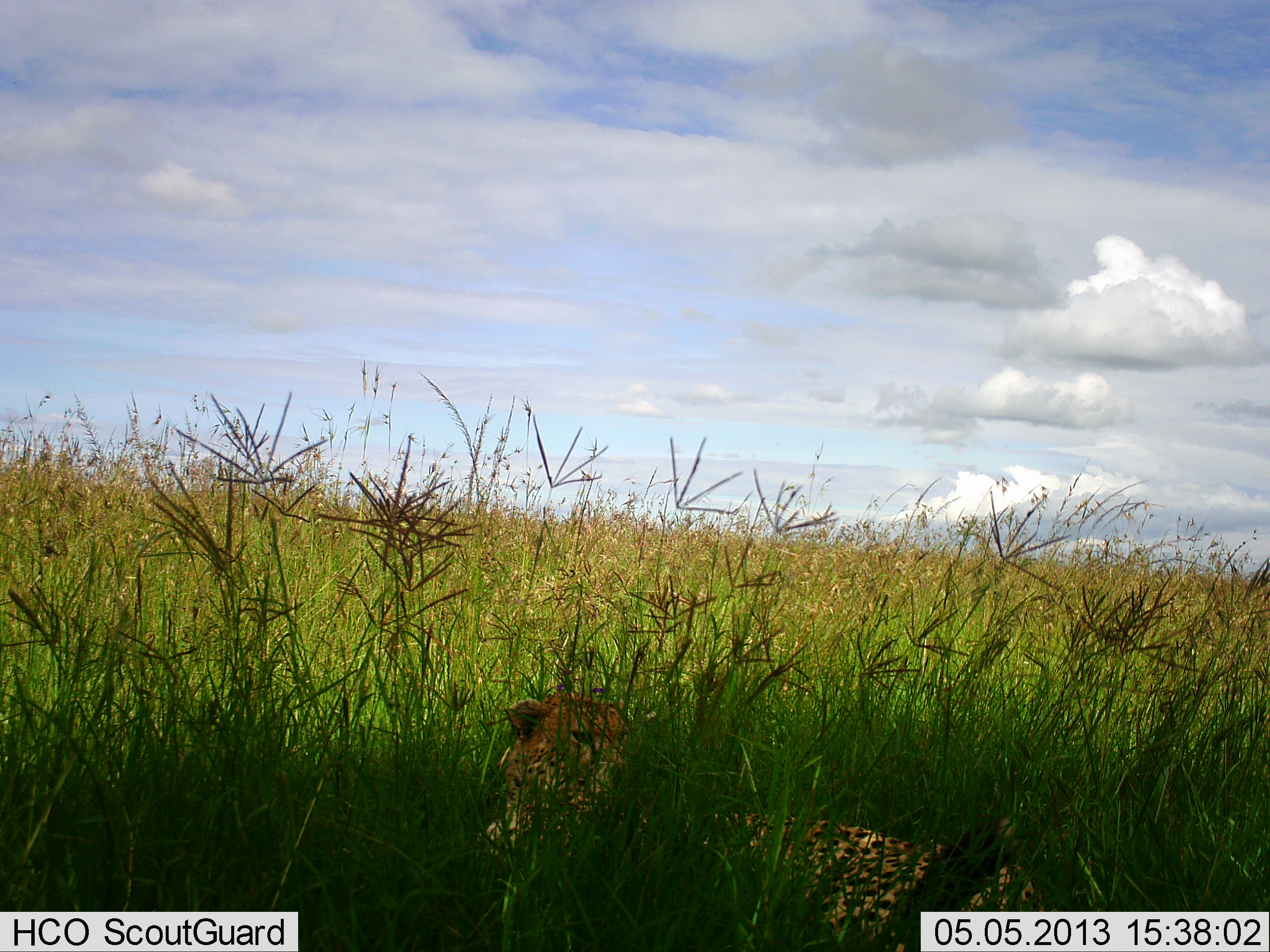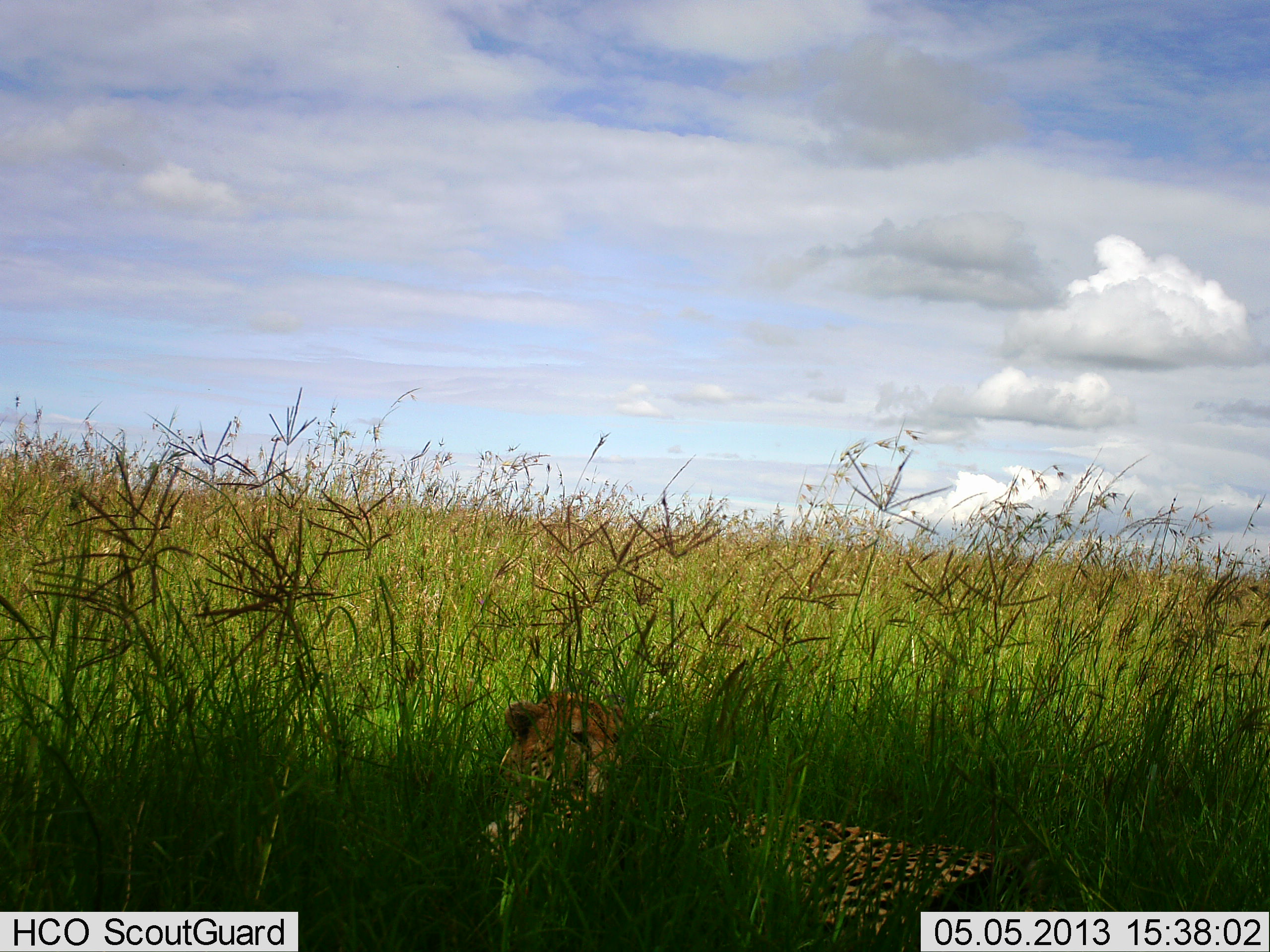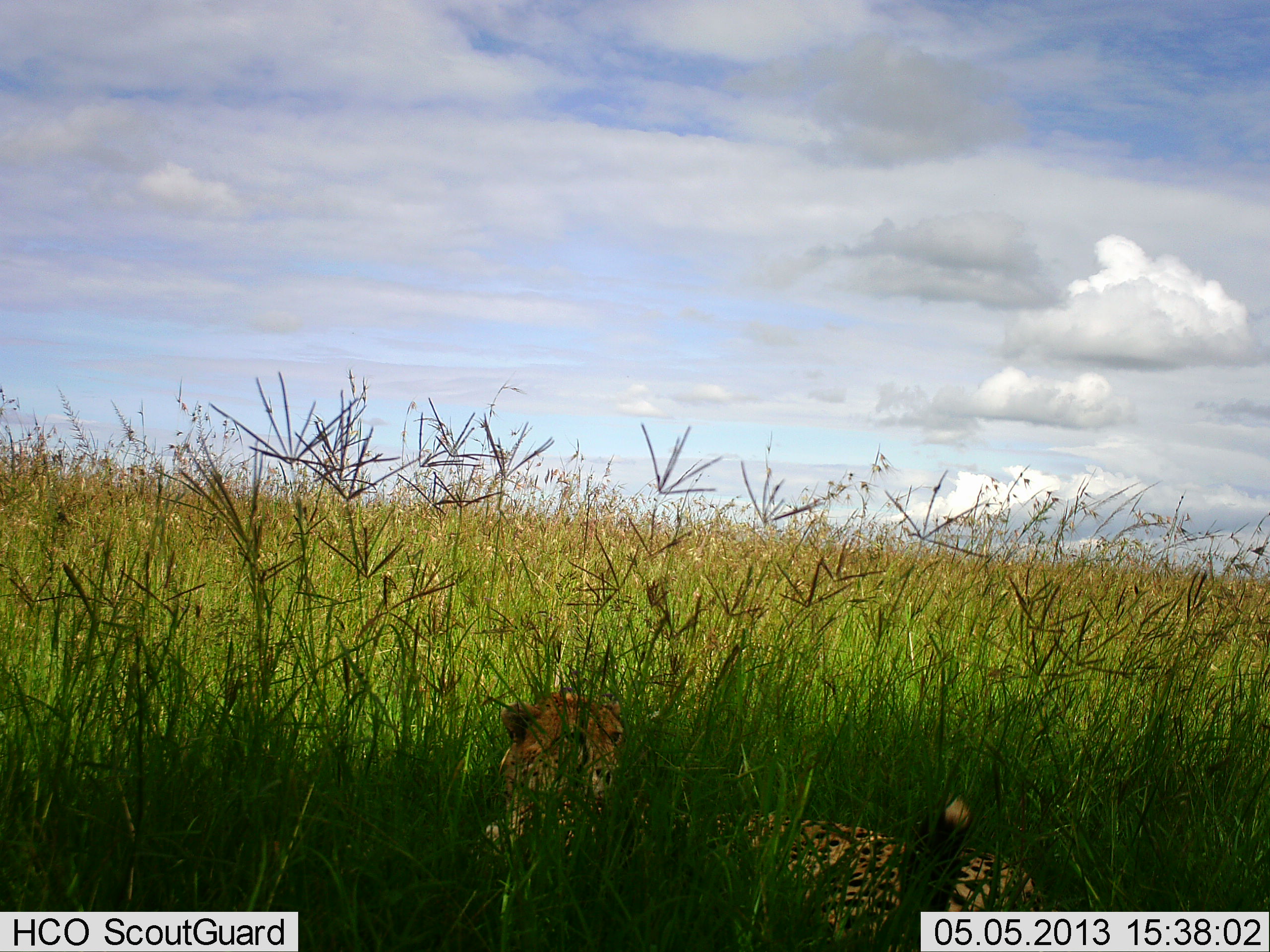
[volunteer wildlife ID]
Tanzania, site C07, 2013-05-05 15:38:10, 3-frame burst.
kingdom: Animalia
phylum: Chordata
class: Mammalia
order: Carnivora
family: Felidae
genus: Acinonyx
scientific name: Acinonyx jubatus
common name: cheetah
Cheetah (Acinonyx jubatus), count 1. Behavior (volunteer vote fractions): standing 0%, resting 100%, moving 0%, interacting 7%. Young present (vote fraction): 0%. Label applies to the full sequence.